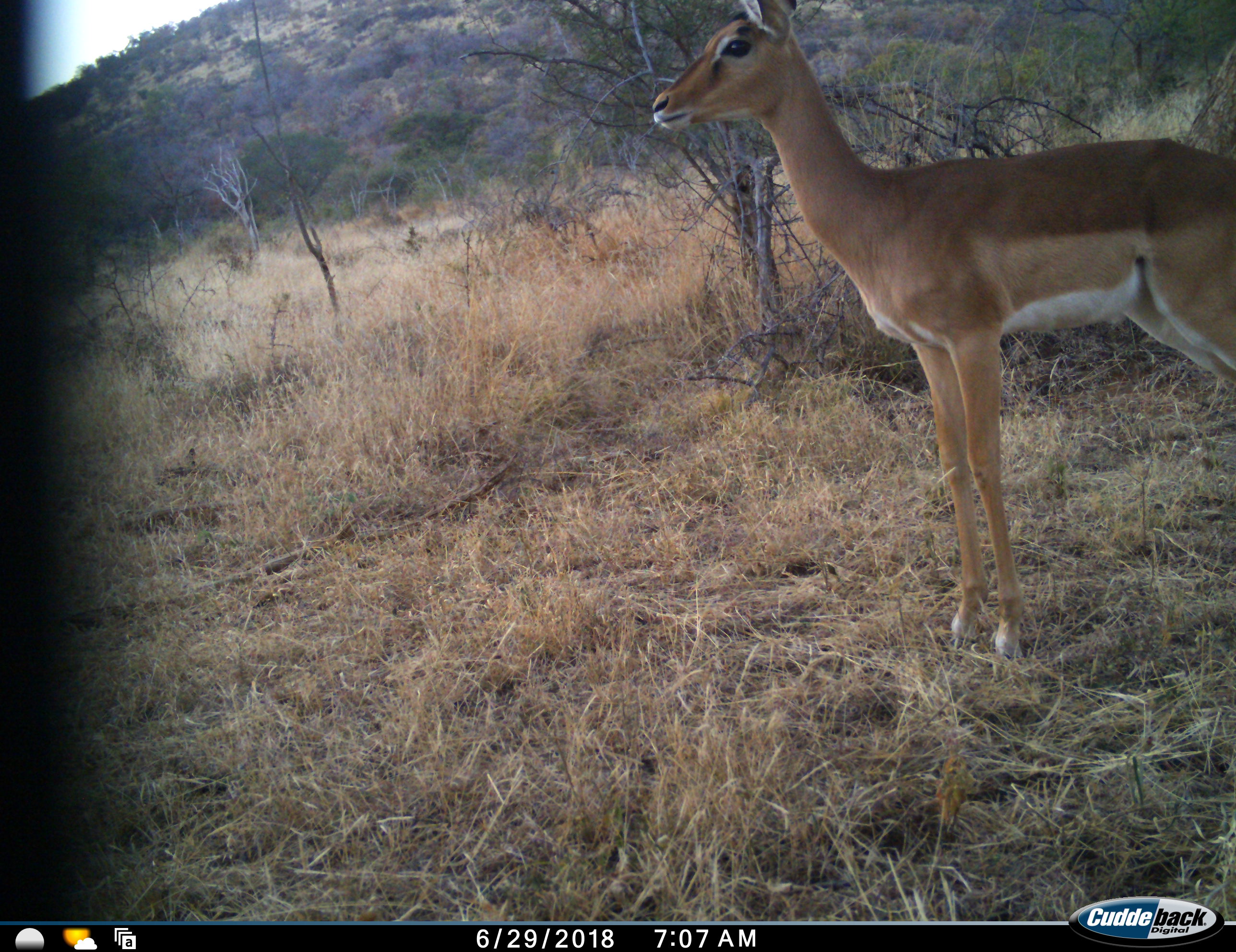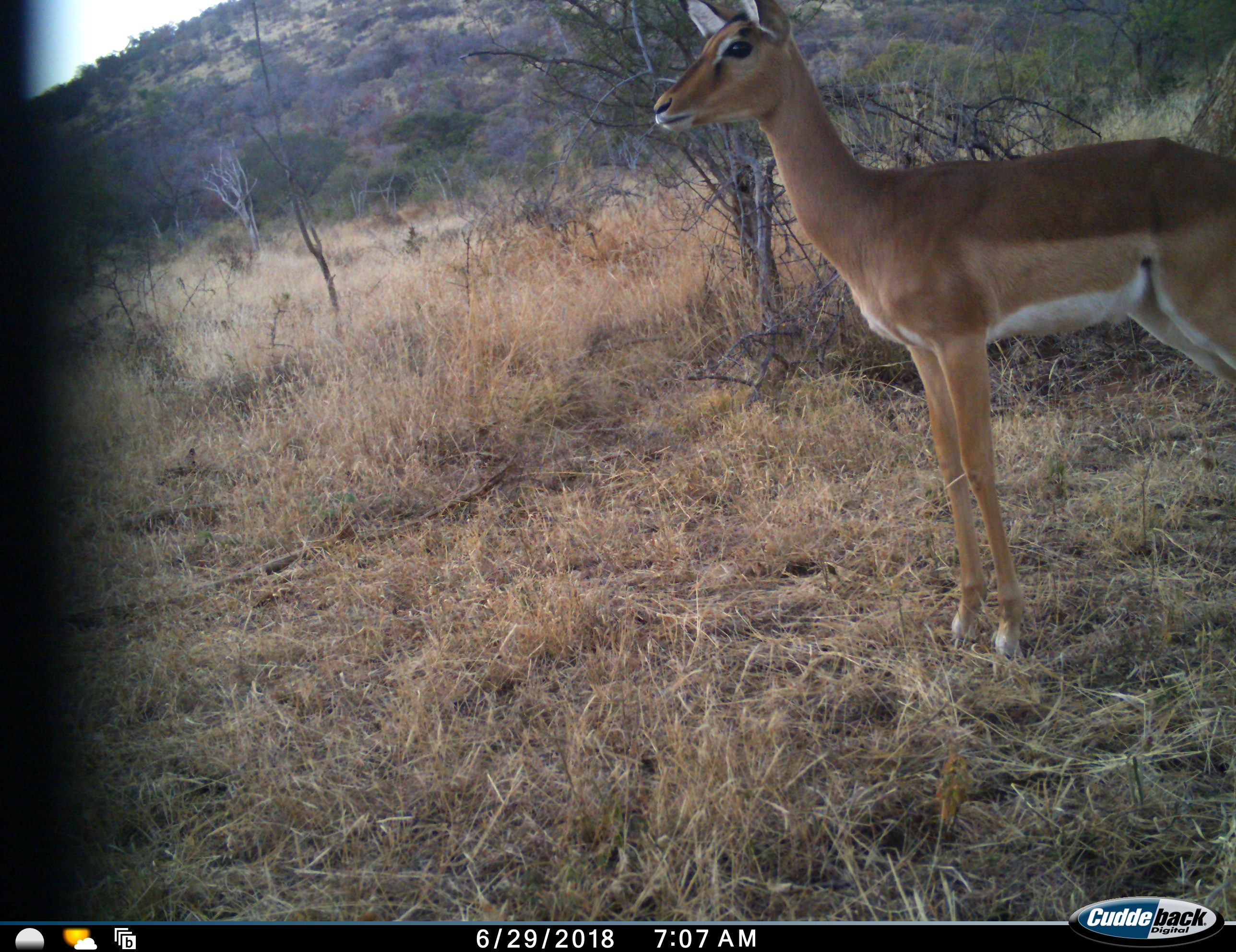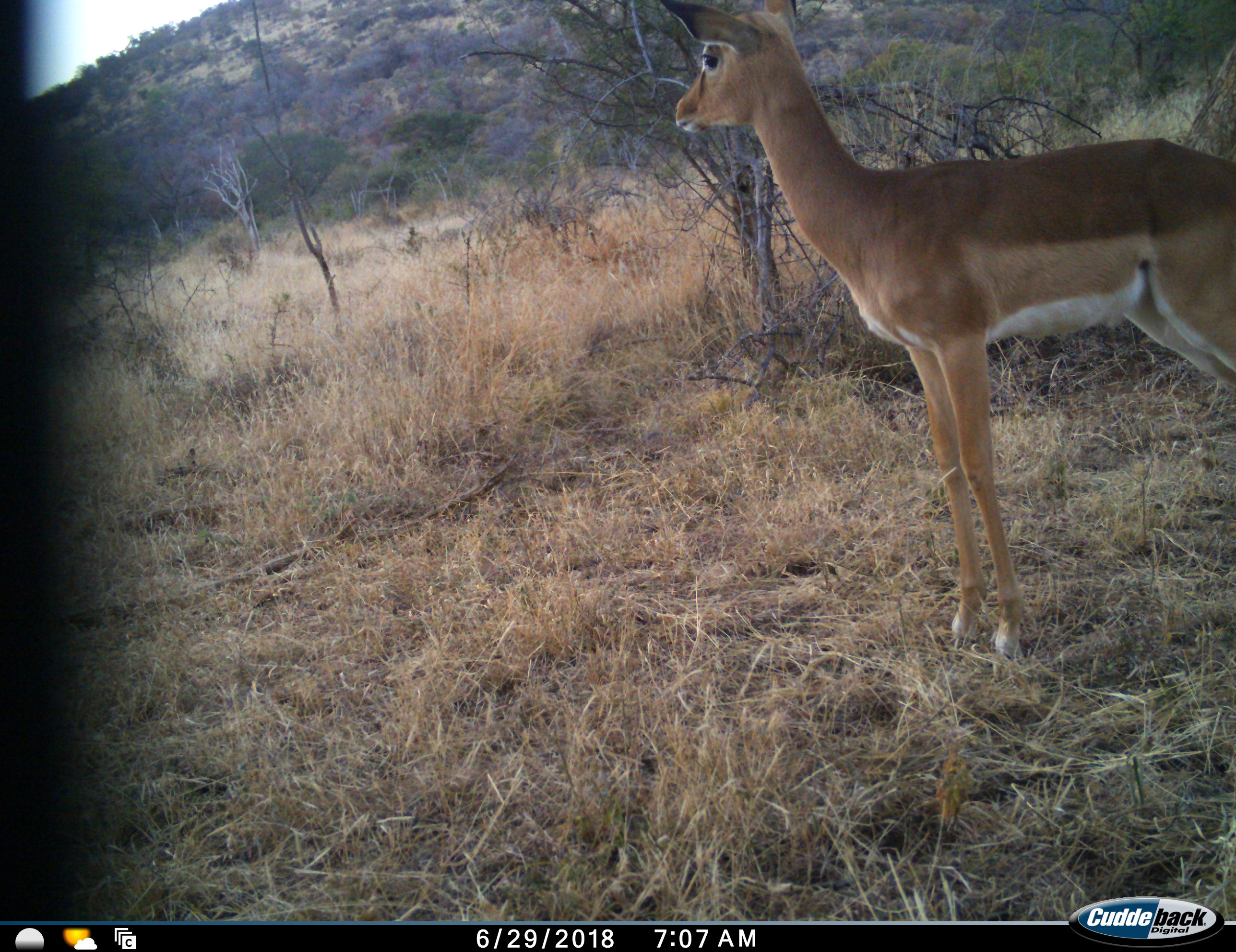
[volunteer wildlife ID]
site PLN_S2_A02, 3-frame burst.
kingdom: Animalia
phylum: Chordata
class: Mammalia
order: Artiodactyla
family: Bovidae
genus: Aepyceros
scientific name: Aepyceros melampus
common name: impala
Impala (Aepyceros melampus), count 1. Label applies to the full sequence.